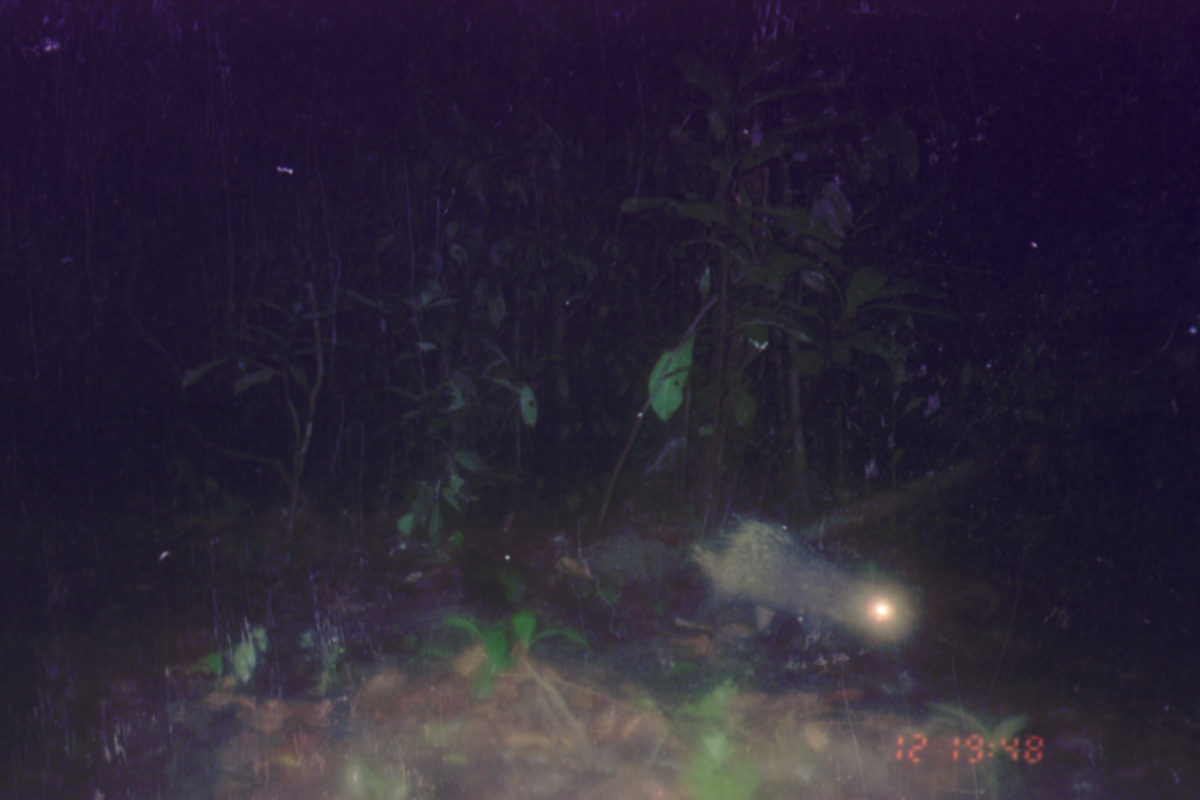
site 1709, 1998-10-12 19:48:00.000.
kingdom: Animalia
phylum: Chordata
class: Mammalia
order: Rodentia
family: Hystricidae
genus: Hystrix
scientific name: Hystrix brachyura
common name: east asian porcupine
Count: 1.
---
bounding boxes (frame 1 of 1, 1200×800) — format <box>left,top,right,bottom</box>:
hystrix brachyura: <box>685,513,918,649</box>